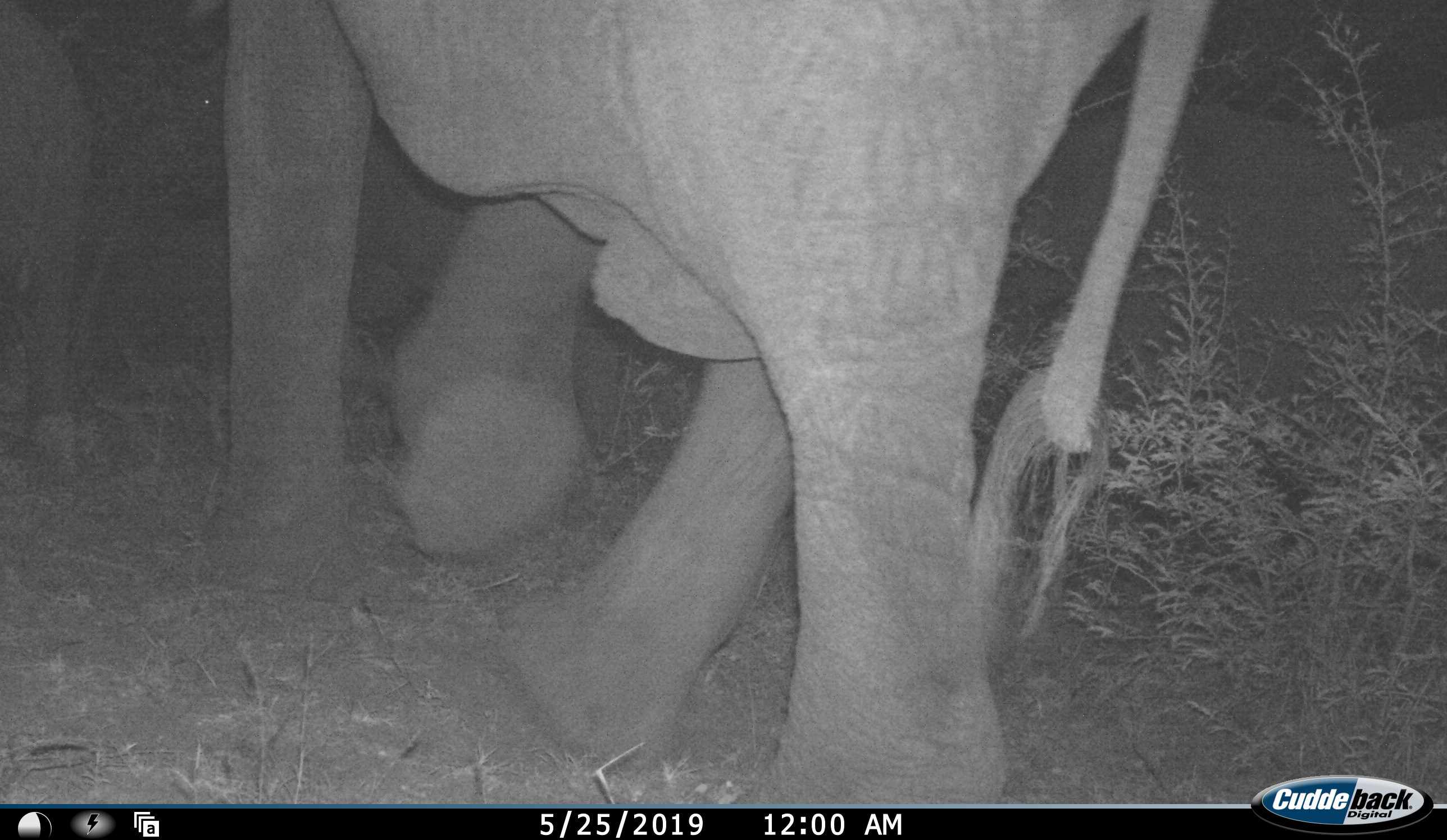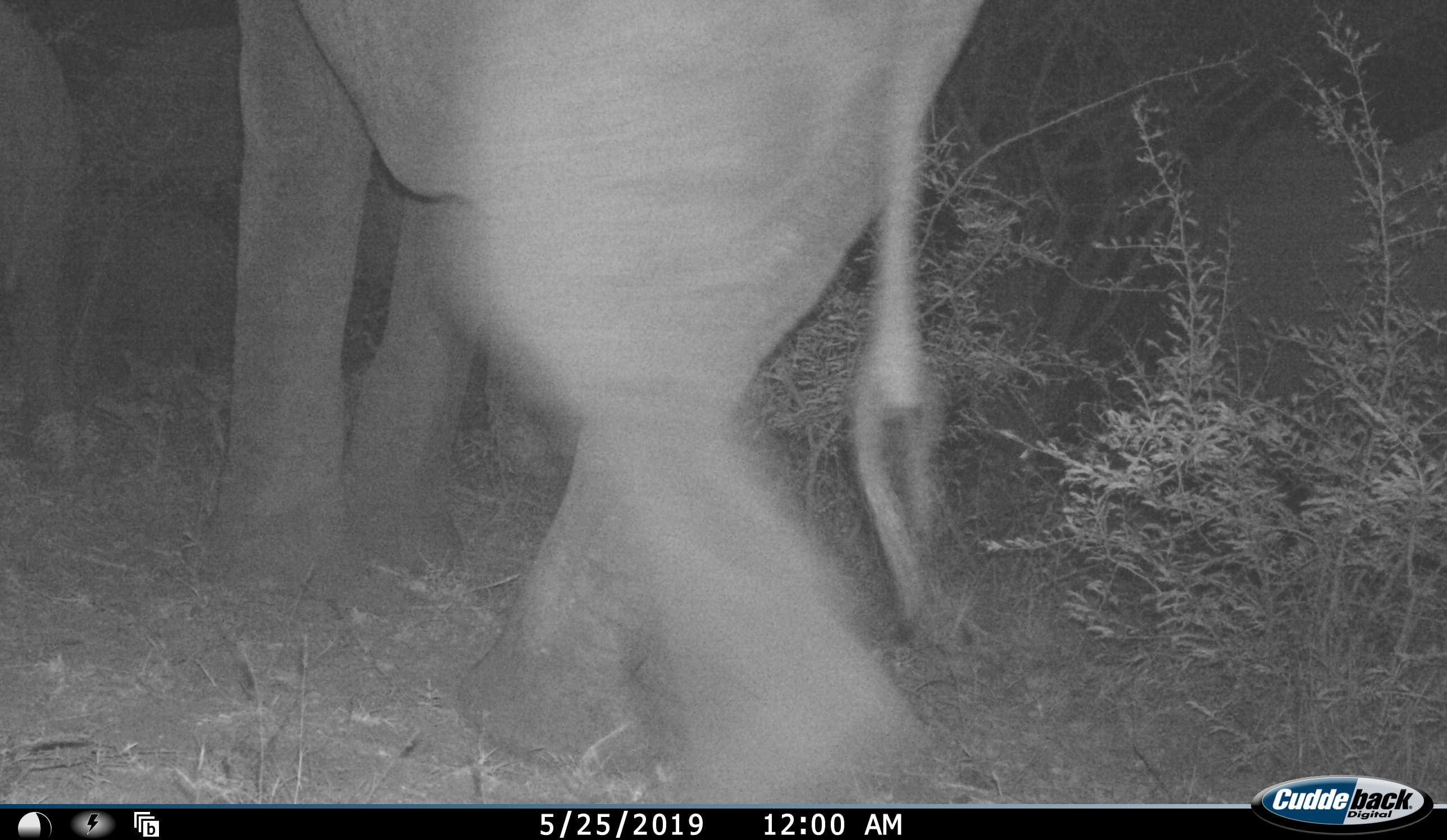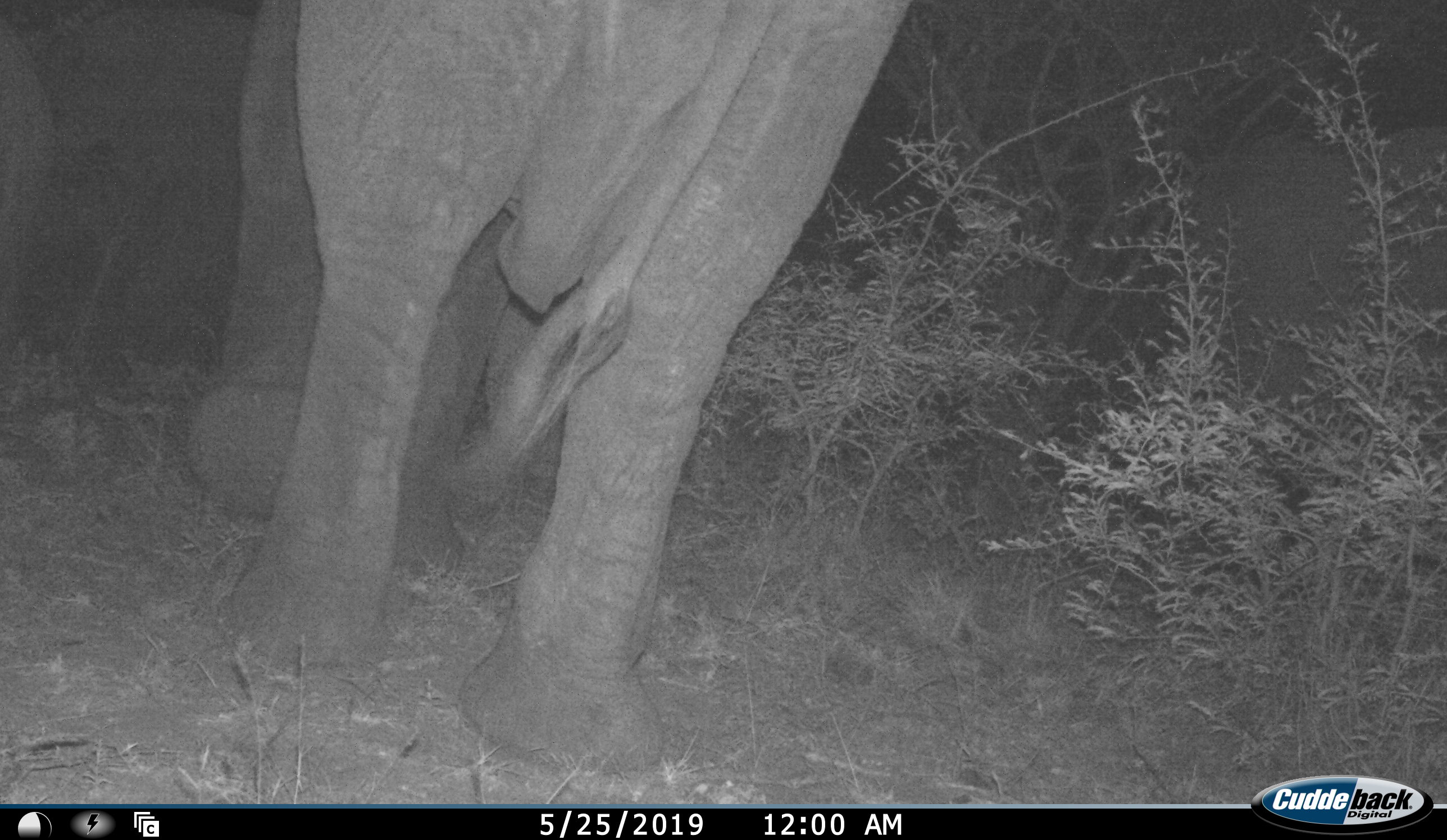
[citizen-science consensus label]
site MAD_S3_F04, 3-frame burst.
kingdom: Animalia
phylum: Chordata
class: Mammalia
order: Proboscidea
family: Elephantidae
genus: Loxodonta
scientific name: Loxodonta africana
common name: african bush elephant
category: elephant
Elephant (african bush elephant) (Loxodonta africana), count 2. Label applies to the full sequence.